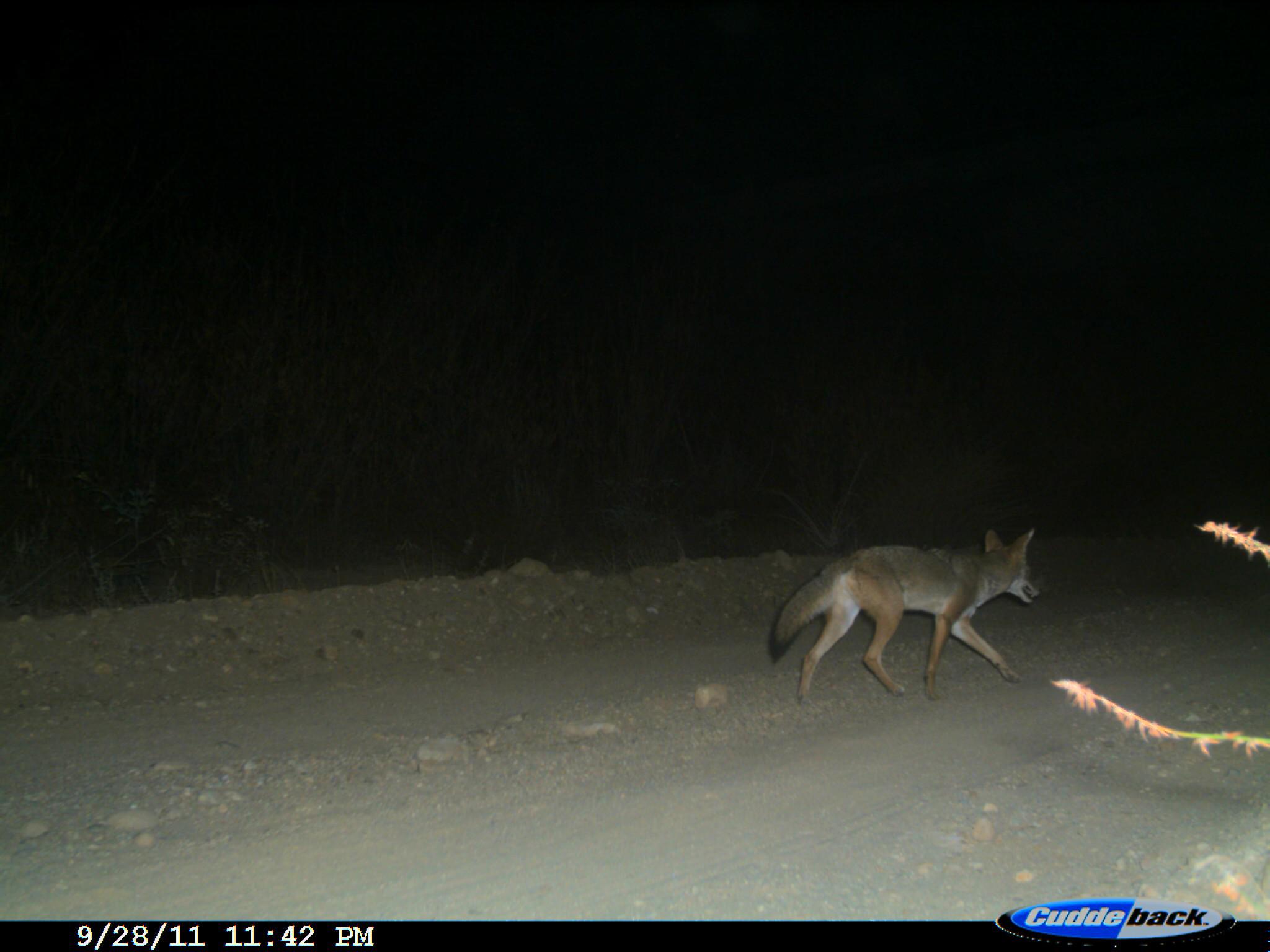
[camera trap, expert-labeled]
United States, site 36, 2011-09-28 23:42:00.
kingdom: Animalia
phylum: Chordata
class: Mammalia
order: Carnivora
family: Canidae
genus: Canis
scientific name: Canis latrans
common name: coyote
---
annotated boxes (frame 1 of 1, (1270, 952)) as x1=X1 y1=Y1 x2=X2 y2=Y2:
coyote: x1=767 y1=527 x2=1042 y2=705